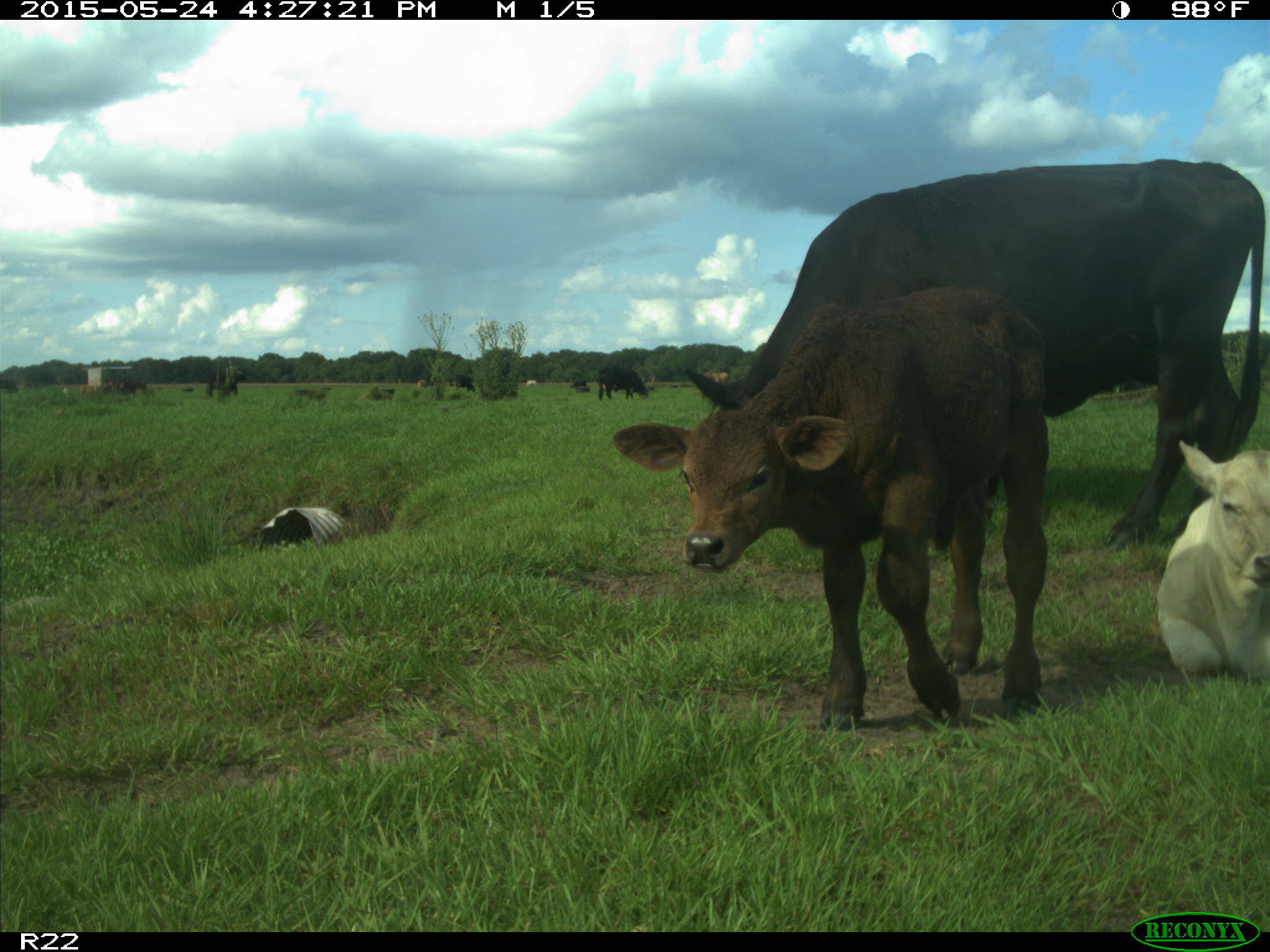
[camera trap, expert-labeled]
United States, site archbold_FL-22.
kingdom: Animalia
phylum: Chordata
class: Mammalia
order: Artiodactyla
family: Bovidae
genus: Bos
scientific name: Bos taurus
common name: domestic cow